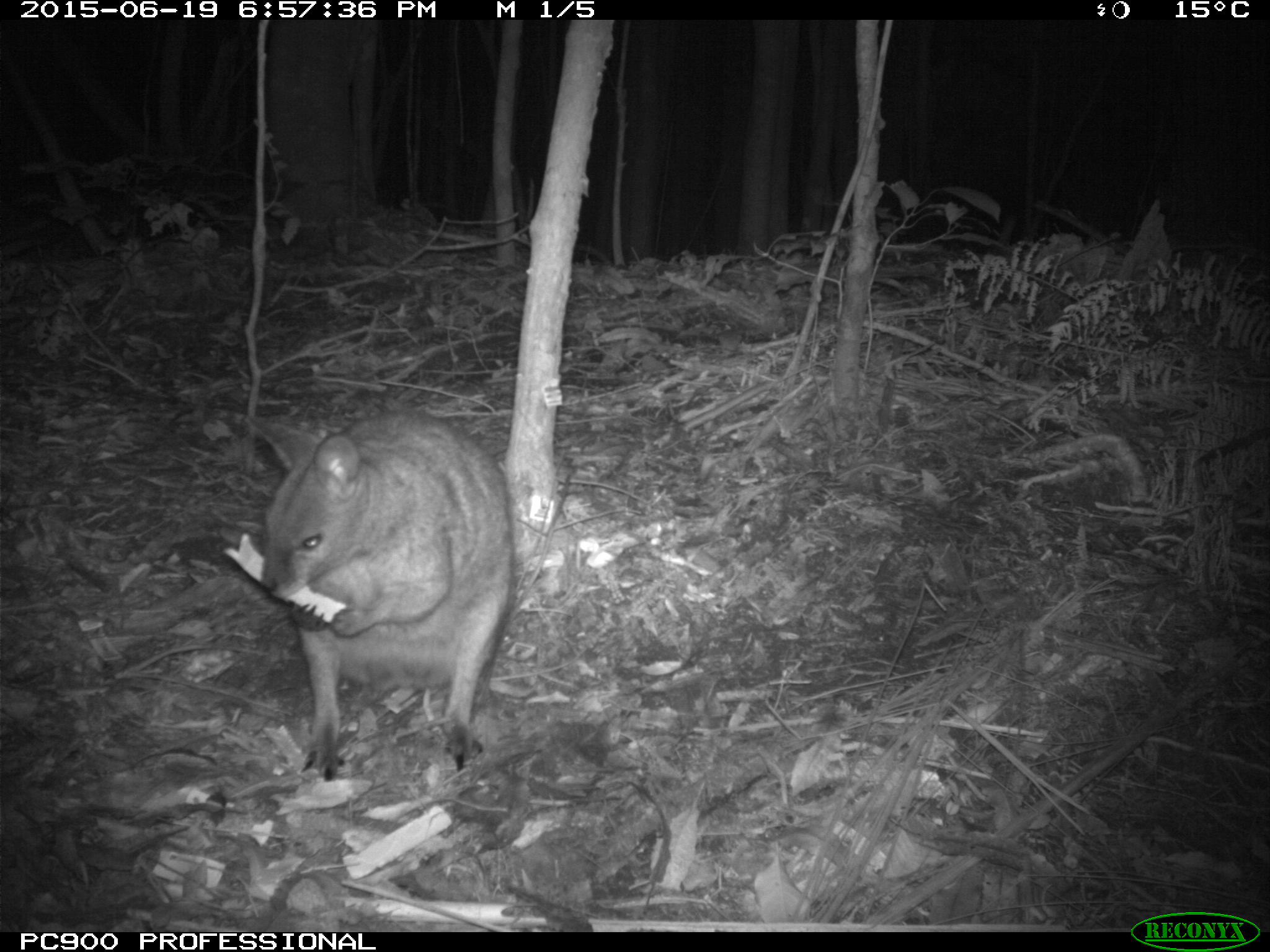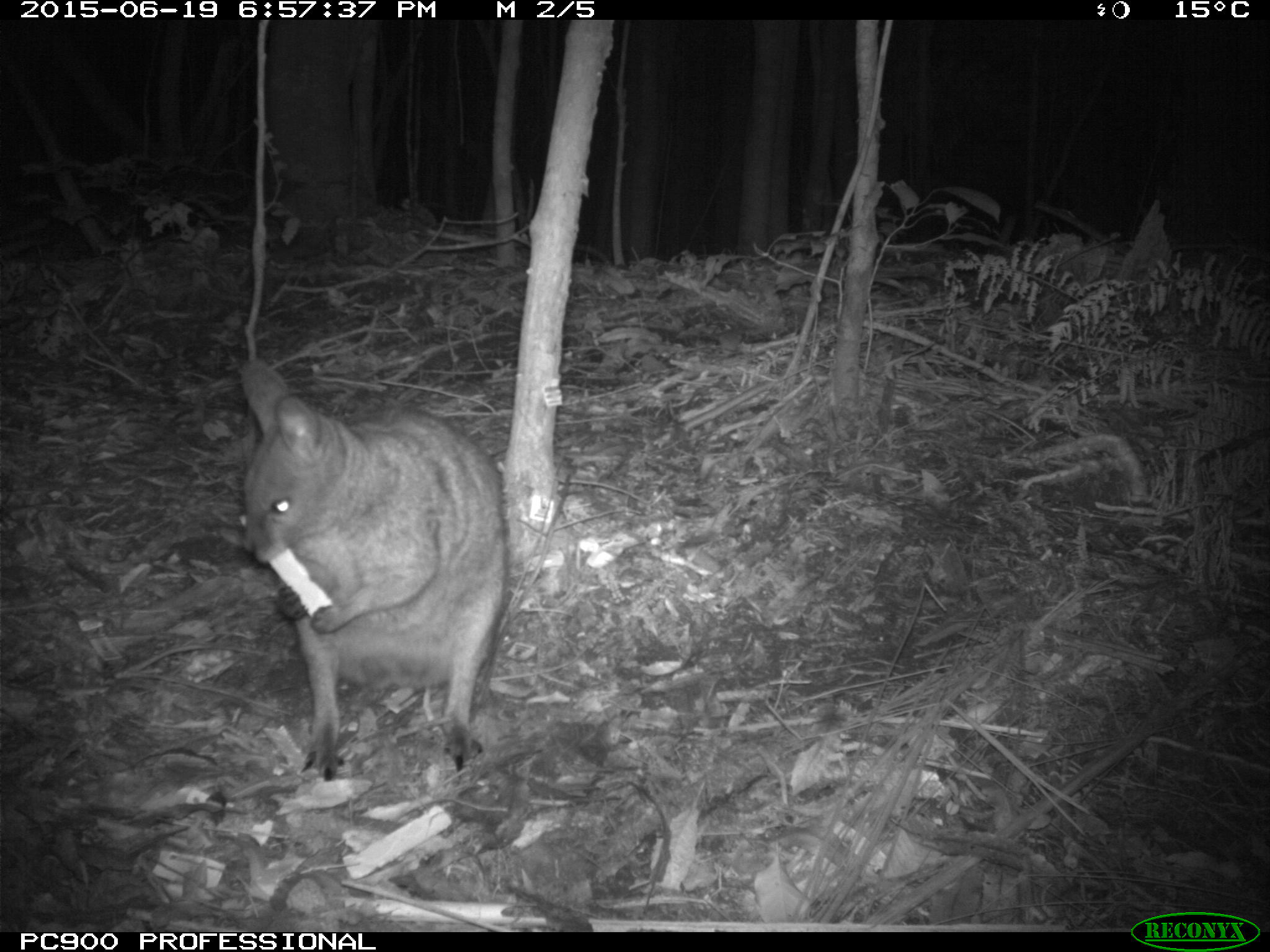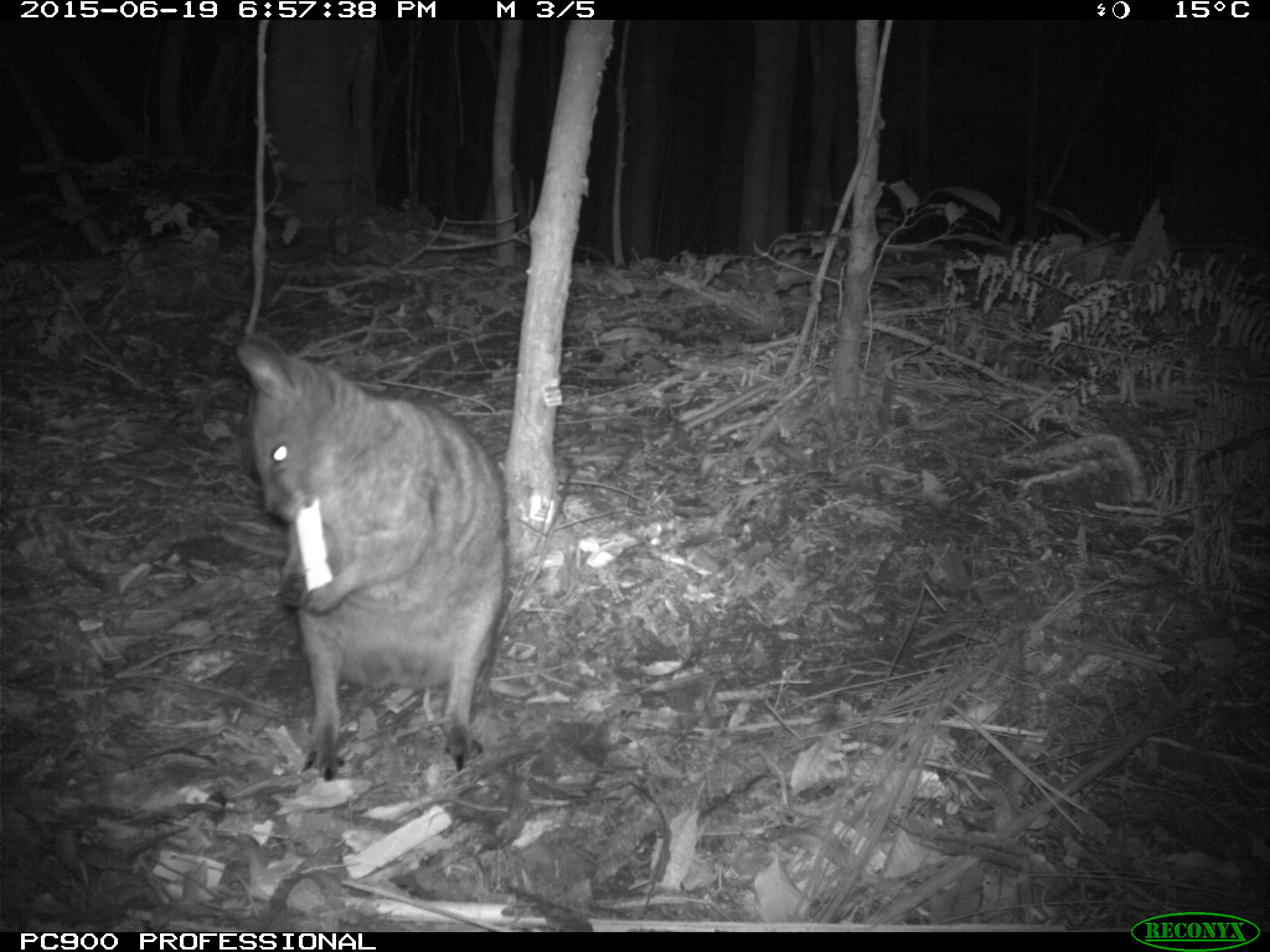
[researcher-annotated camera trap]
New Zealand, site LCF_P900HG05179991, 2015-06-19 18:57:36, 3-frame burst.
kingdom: Animalia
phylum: Chordata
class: Mammalia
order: Diprotodontia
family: Macropodidae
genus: Notamacropus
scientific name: Notamacropus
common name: wallaby